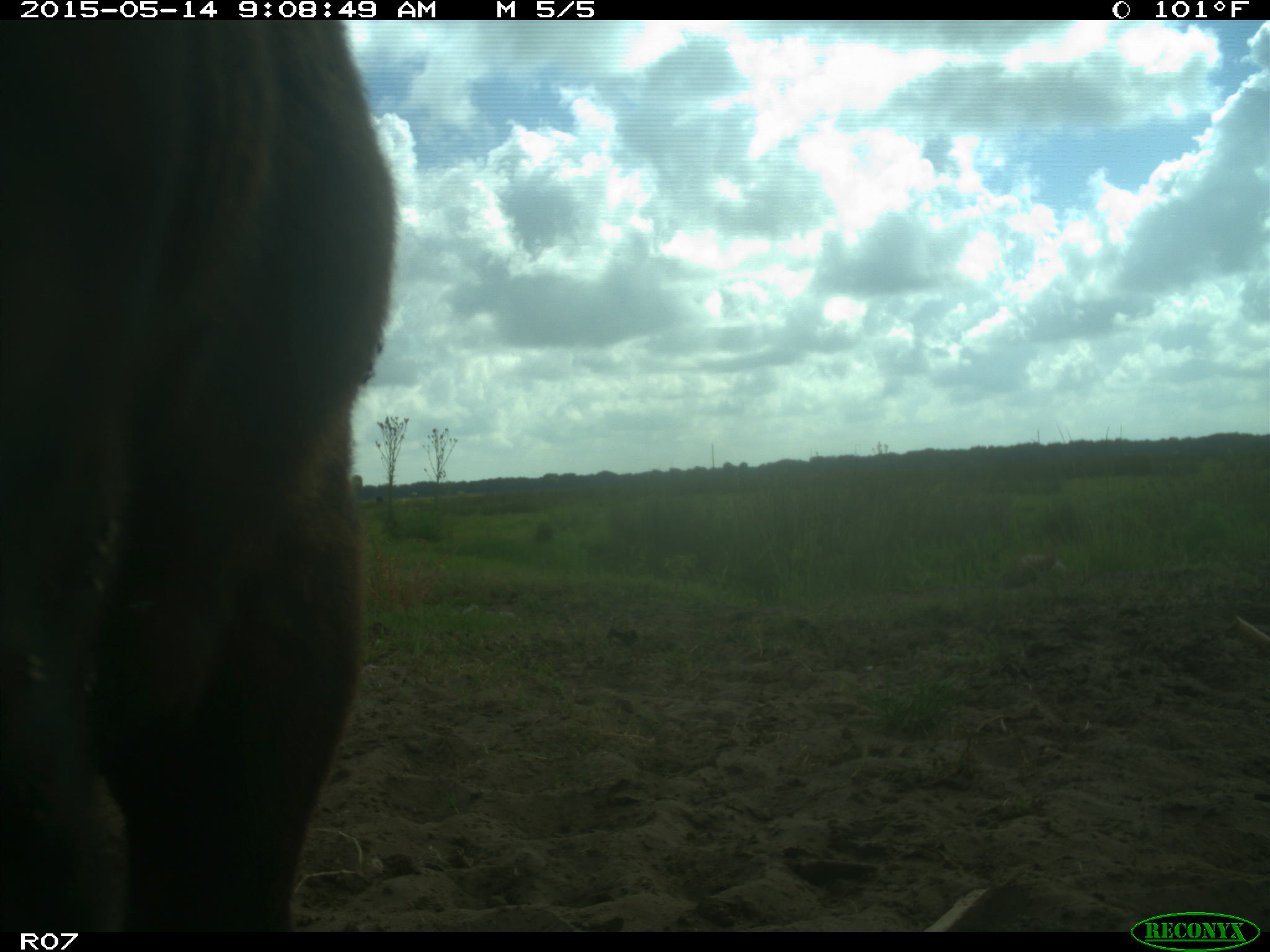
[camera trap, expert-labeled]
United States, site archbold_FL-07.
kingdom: Animalia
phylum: Chordata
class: Mammalia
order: Artiodactyla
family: Bovidae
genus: Bos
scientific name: Bos taurus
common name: domestic cow